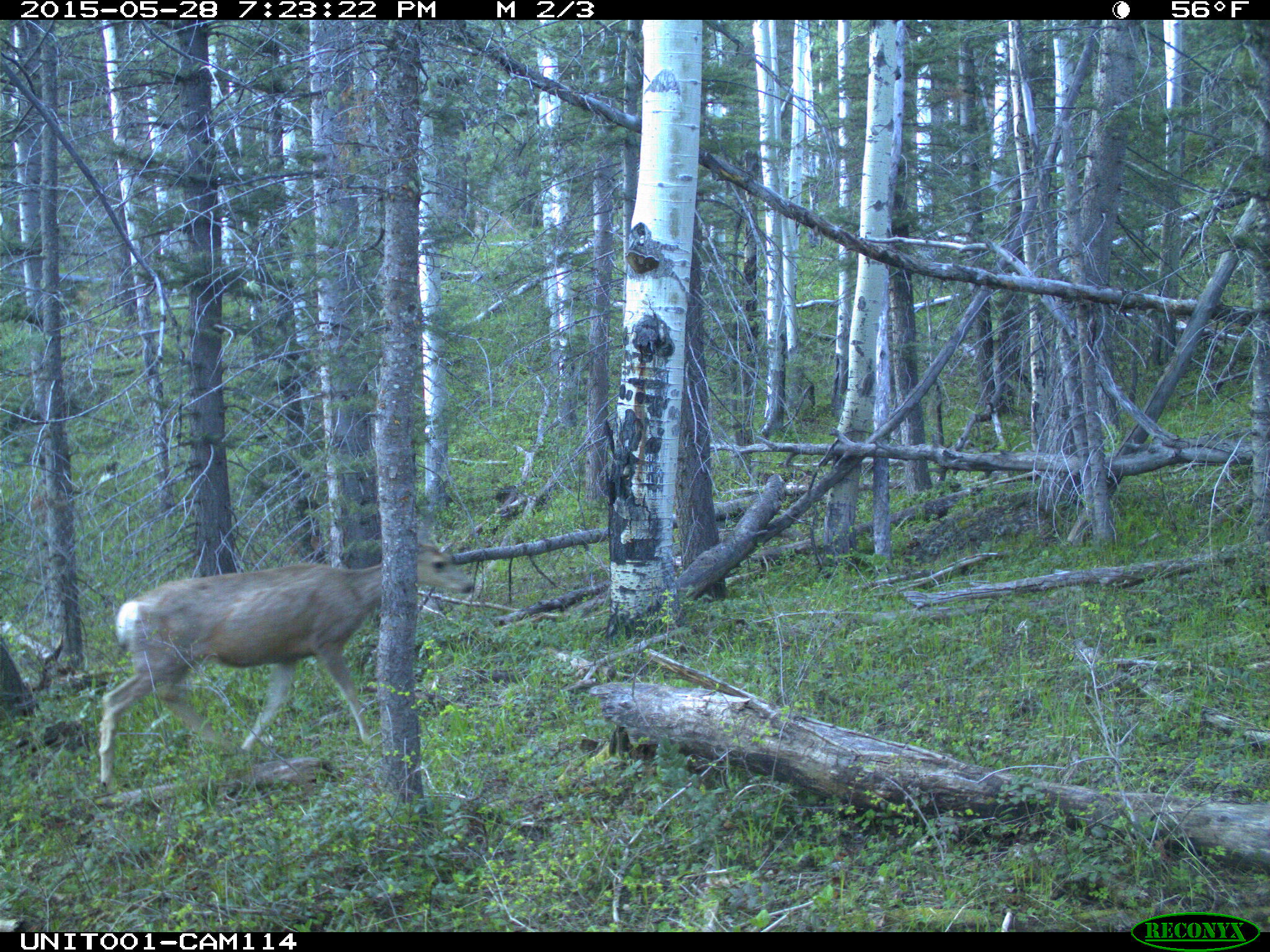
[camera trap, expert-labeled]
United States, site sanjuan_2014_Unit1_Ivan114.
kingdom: Animalia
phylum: Chordata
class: Mammalia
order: Artiodactyla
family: Cervidae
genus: Odocoileus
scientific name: Odocoileus hemionus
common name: mule deer